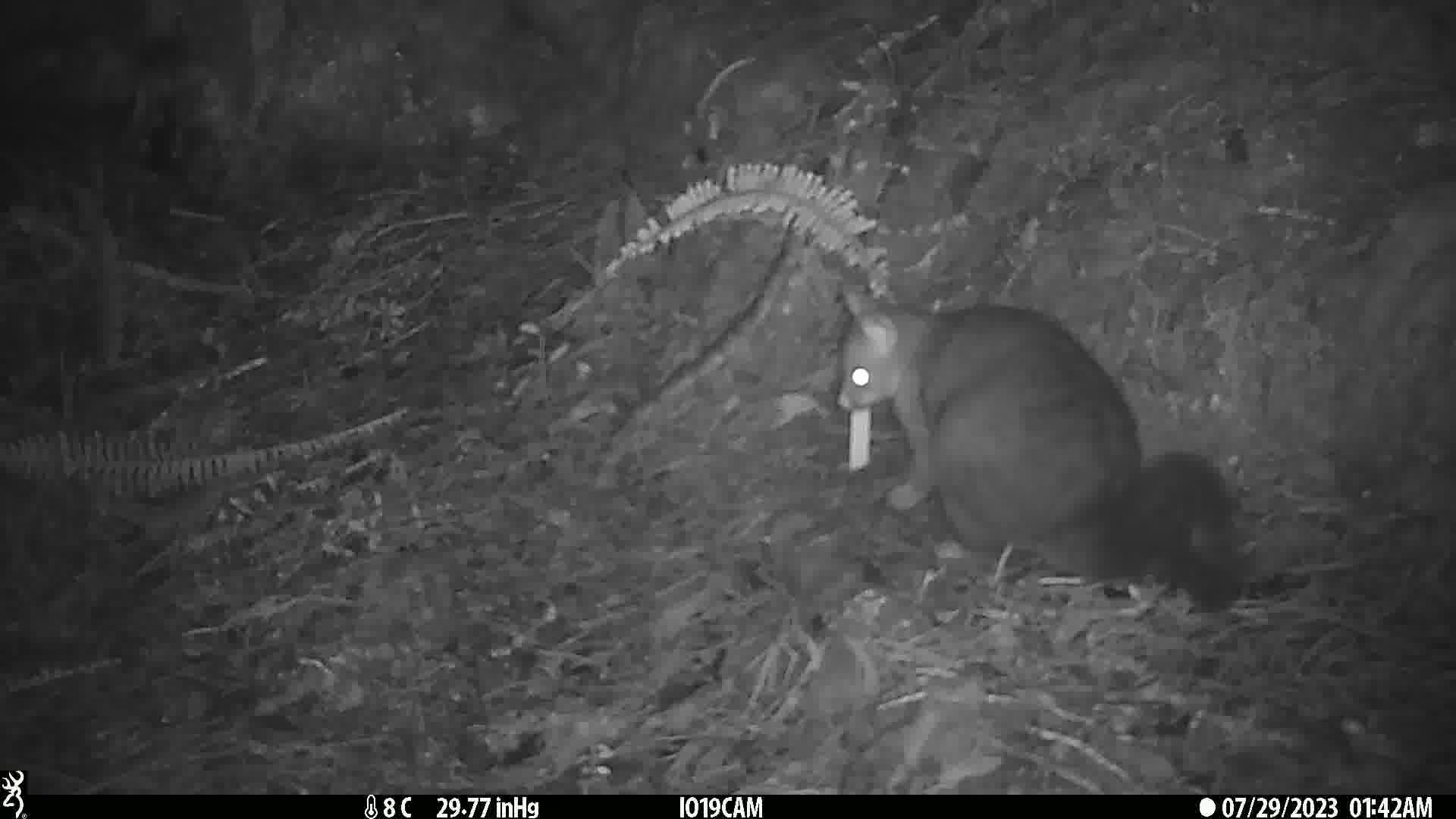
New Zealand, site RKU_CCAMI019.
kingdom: Animalia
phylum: Chordata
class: Mammalia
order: Diprotodontia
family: Phalangeridae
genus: Trichosurus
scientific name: Trichosurus vulpecula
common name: common brushtail possum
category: possum